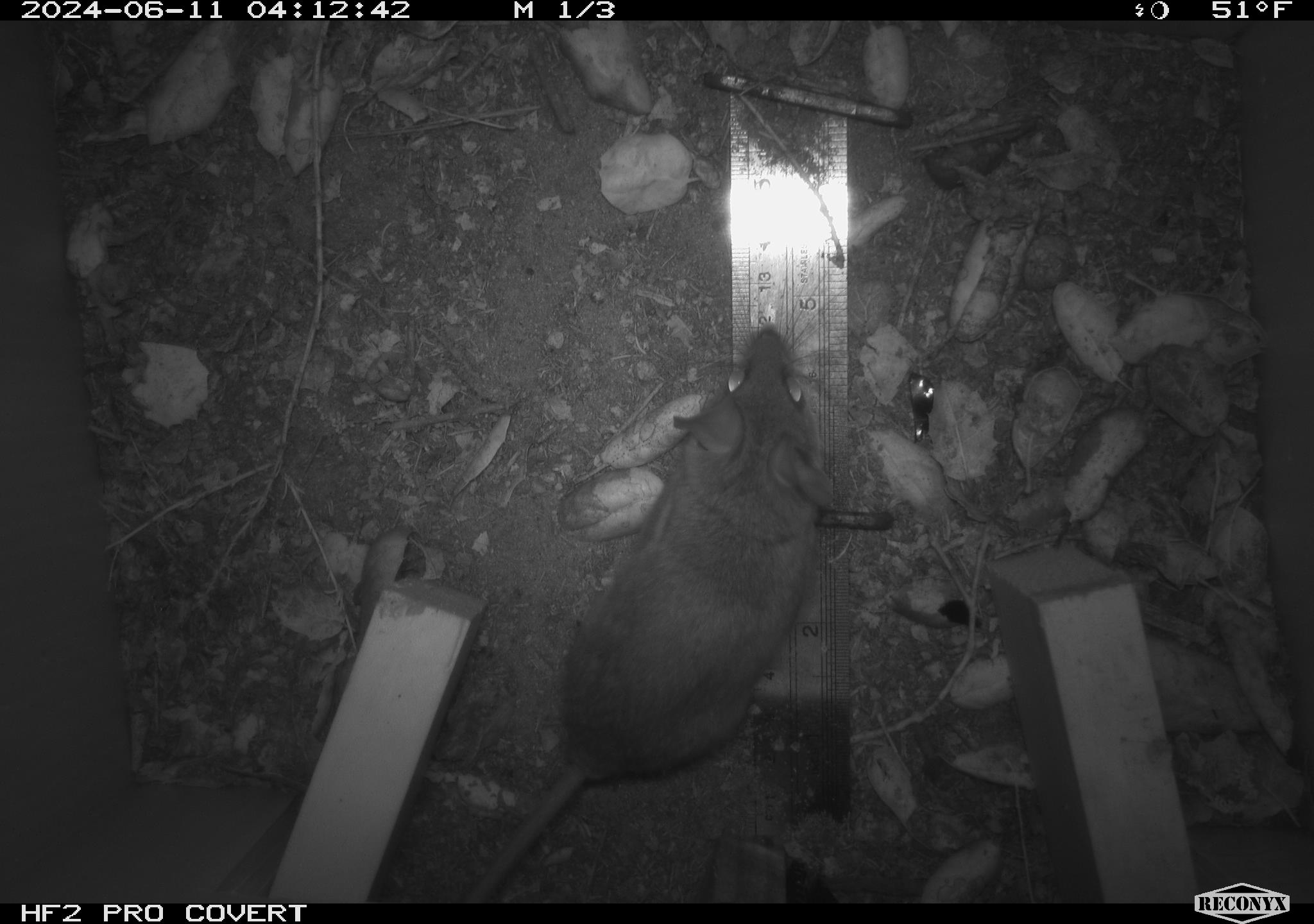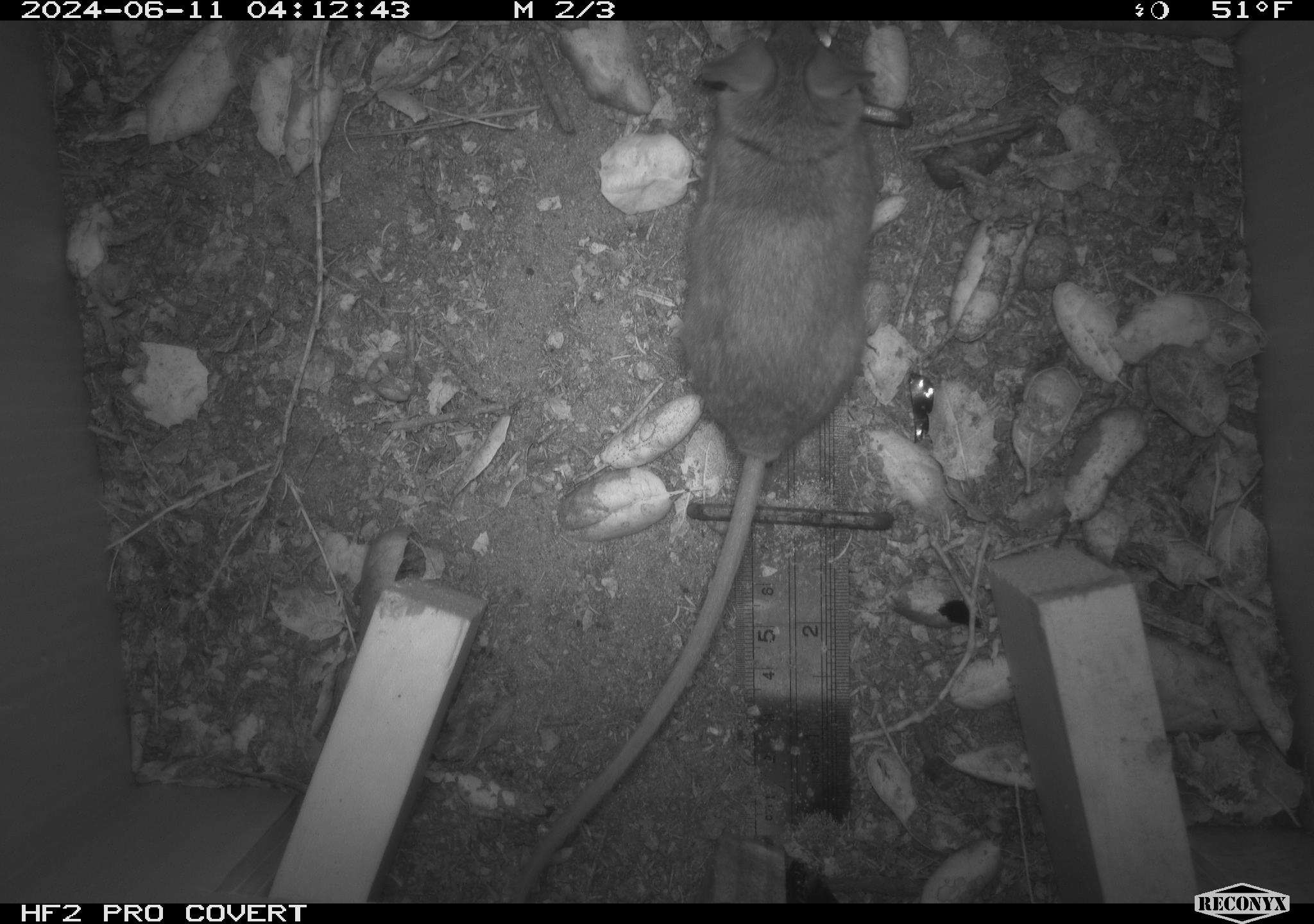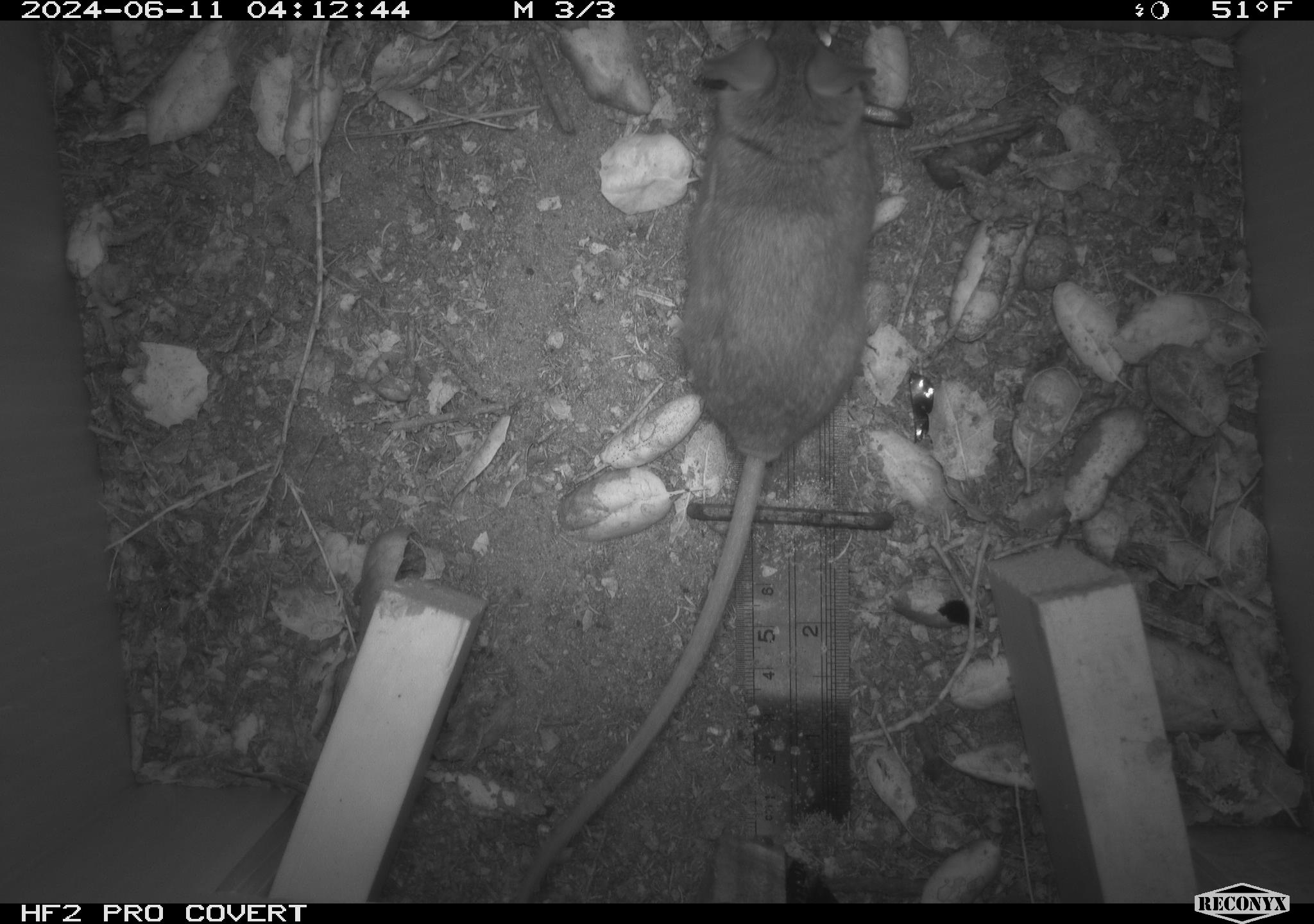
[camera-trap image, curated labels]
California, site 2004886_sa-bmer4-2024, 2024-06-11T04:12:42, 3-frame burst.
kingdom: Animalia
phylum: Chordata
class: Mammalia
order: Rodentia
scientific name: Rodentia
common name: woodrat or rat or mouse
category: woodrat or rat or mouse species